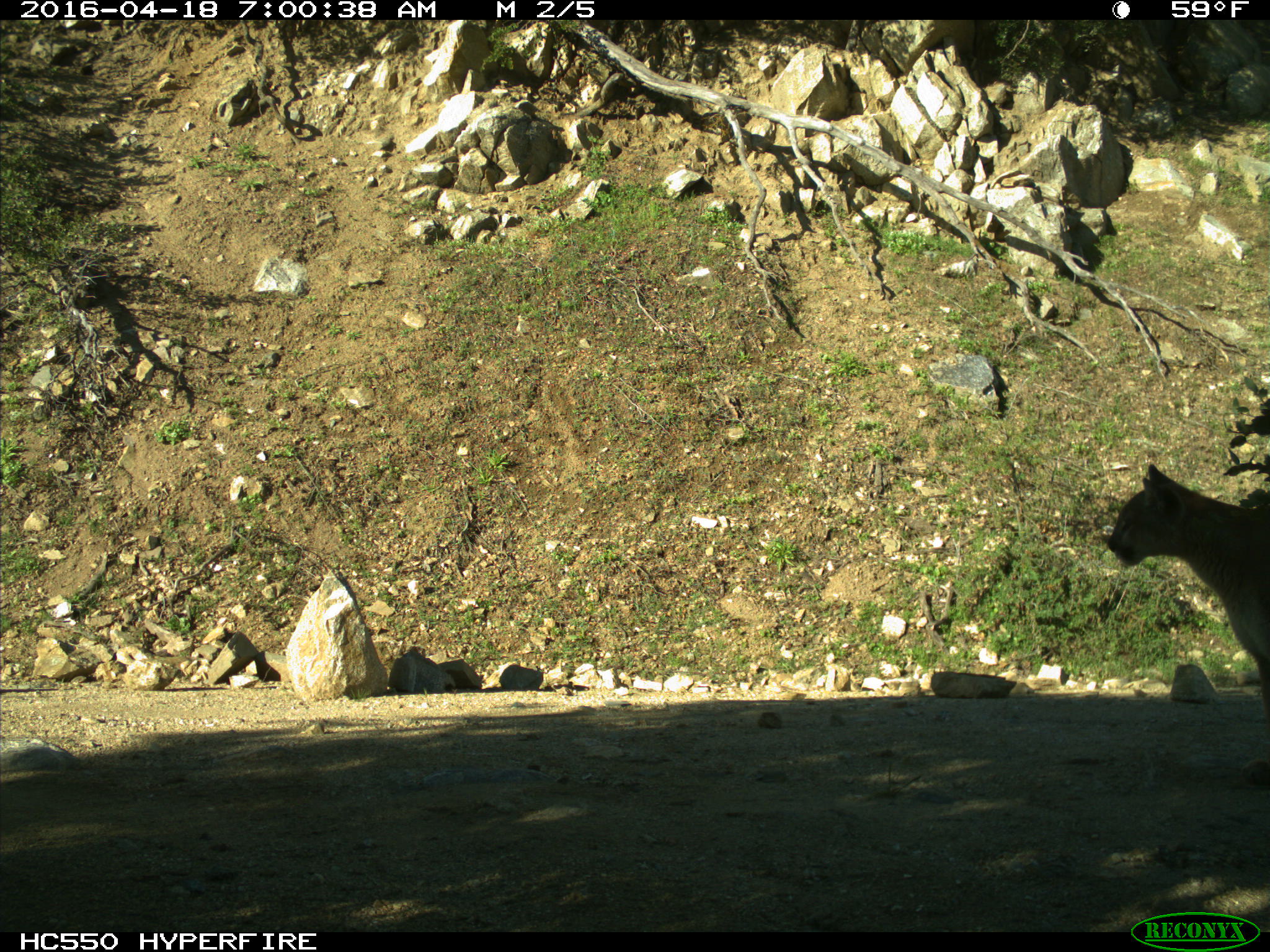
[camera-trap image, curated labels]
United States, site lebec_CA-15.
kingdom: Animalia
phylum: Chordata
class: Mammalia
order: Carnivora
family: Felidae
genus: Puma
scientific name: Puma concolor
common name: mountain lion